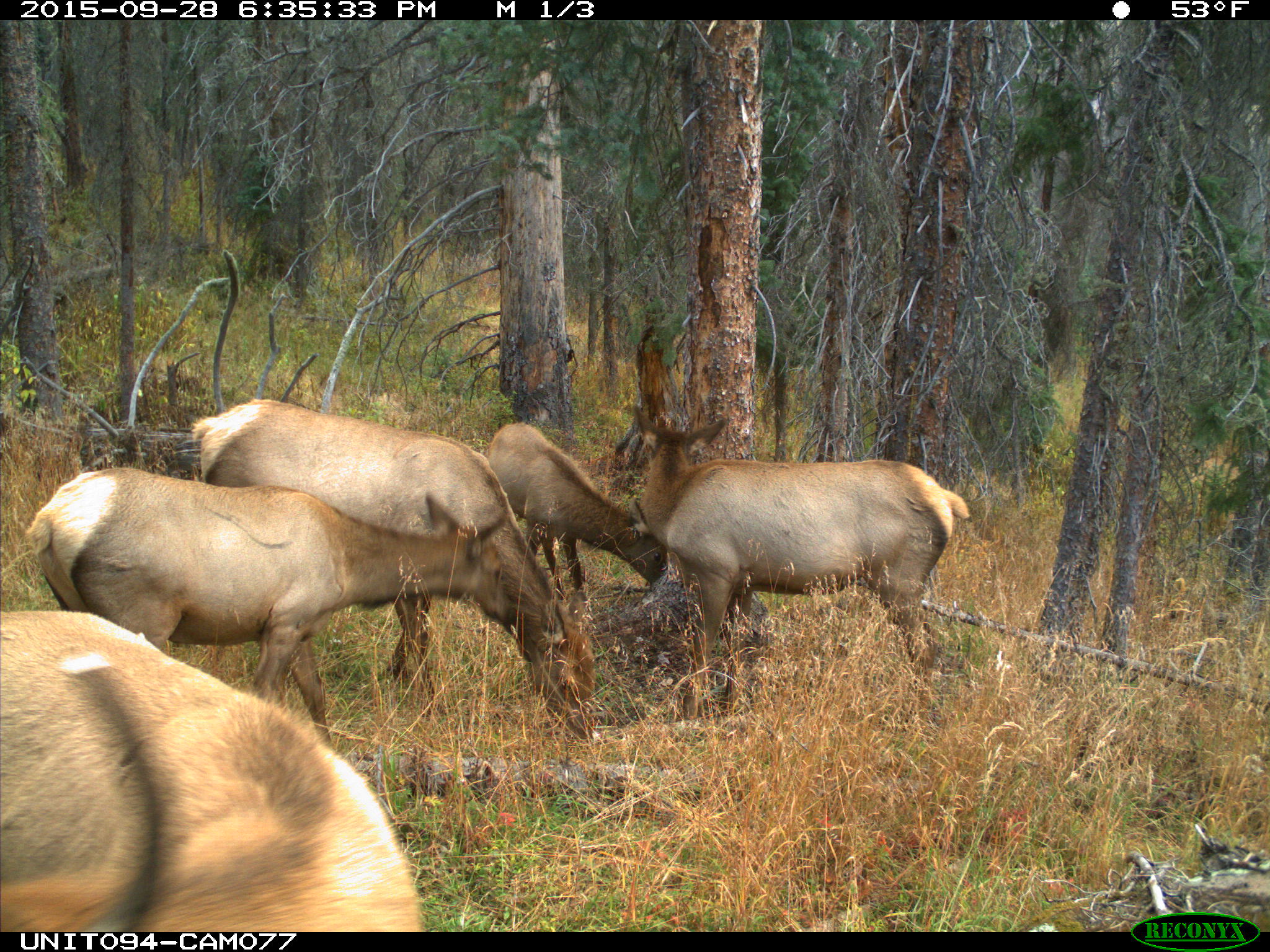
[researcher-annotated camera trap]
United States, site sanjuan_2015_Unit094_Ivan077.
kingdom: Animalia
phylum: Chordata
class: Mammalia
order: Artiodactyla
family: Cervidae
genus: Cervus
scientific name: Cervus elaphus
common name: red deer